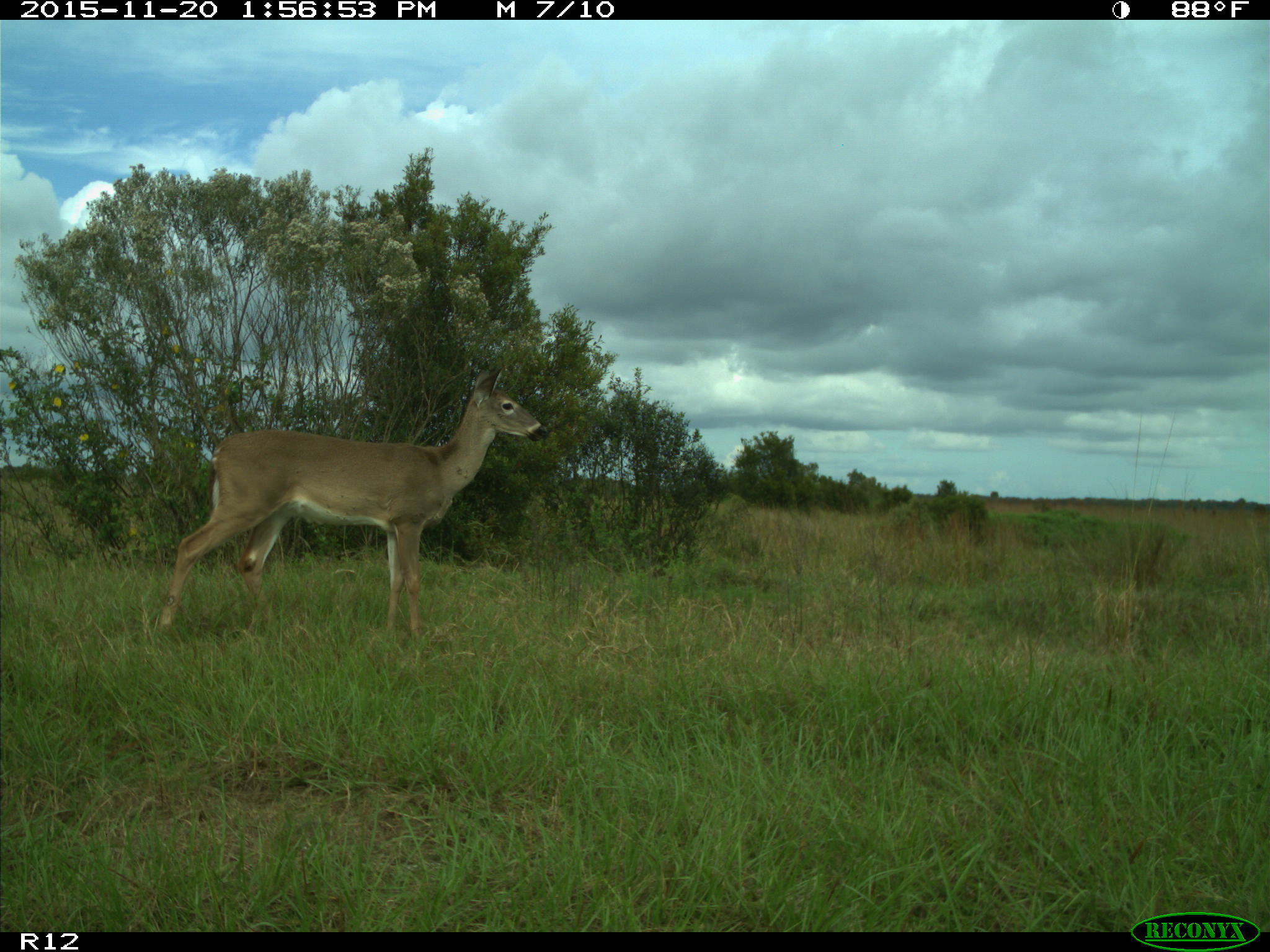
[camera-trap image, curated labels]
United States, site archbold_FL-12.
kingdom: Animalia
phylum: Chordata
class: Mammalia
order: Artiodactyla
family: Cervidae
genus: Odocoileus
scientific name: Odocoileus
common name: deer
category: unidentified deer